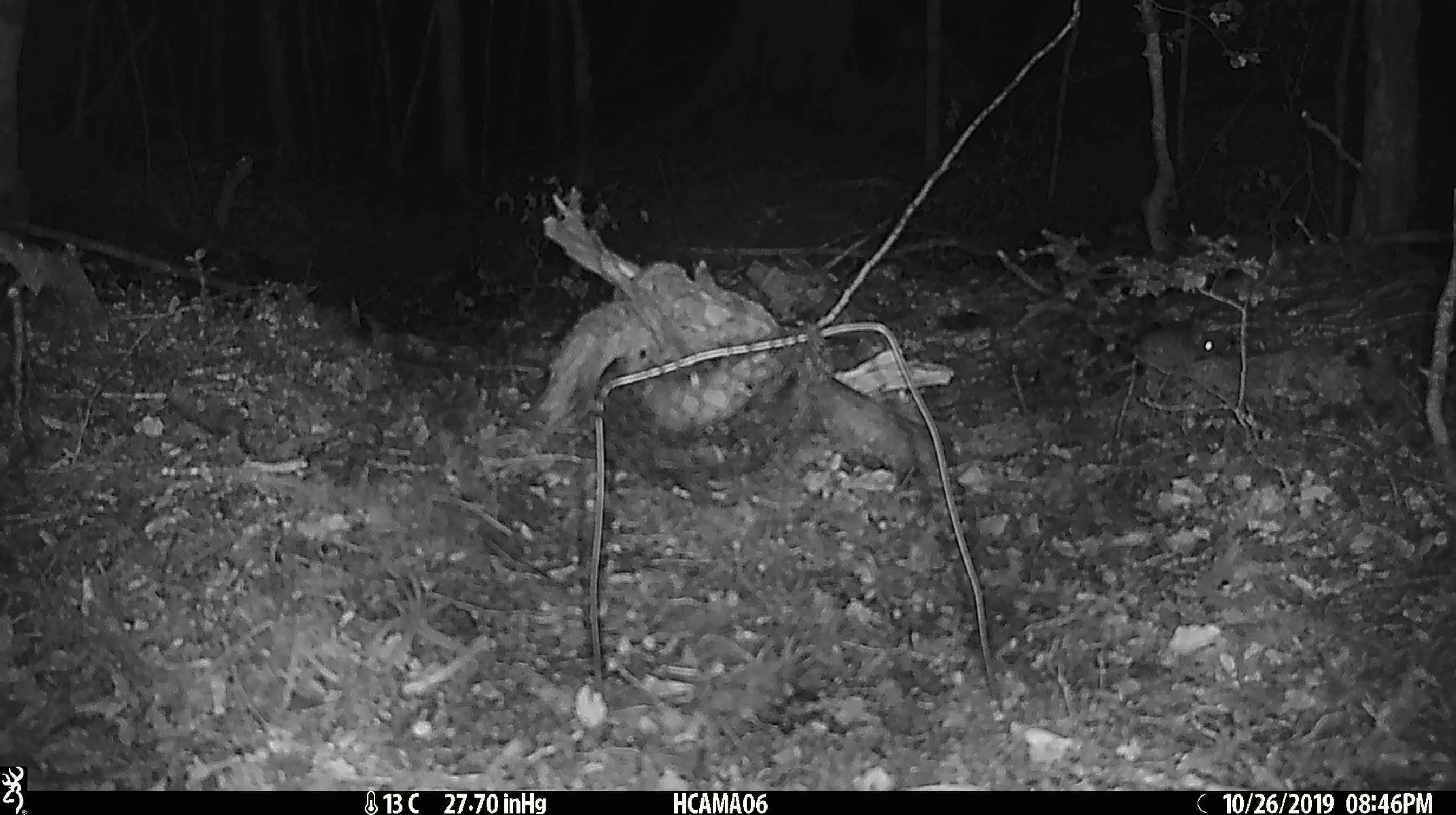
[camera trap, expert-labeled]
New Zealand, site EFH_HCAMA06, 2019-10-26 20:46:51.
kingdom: Animalia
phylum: Chordata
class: Mammalia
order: Rodentia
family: Muridae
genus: Mus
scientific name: Mus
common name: mouse